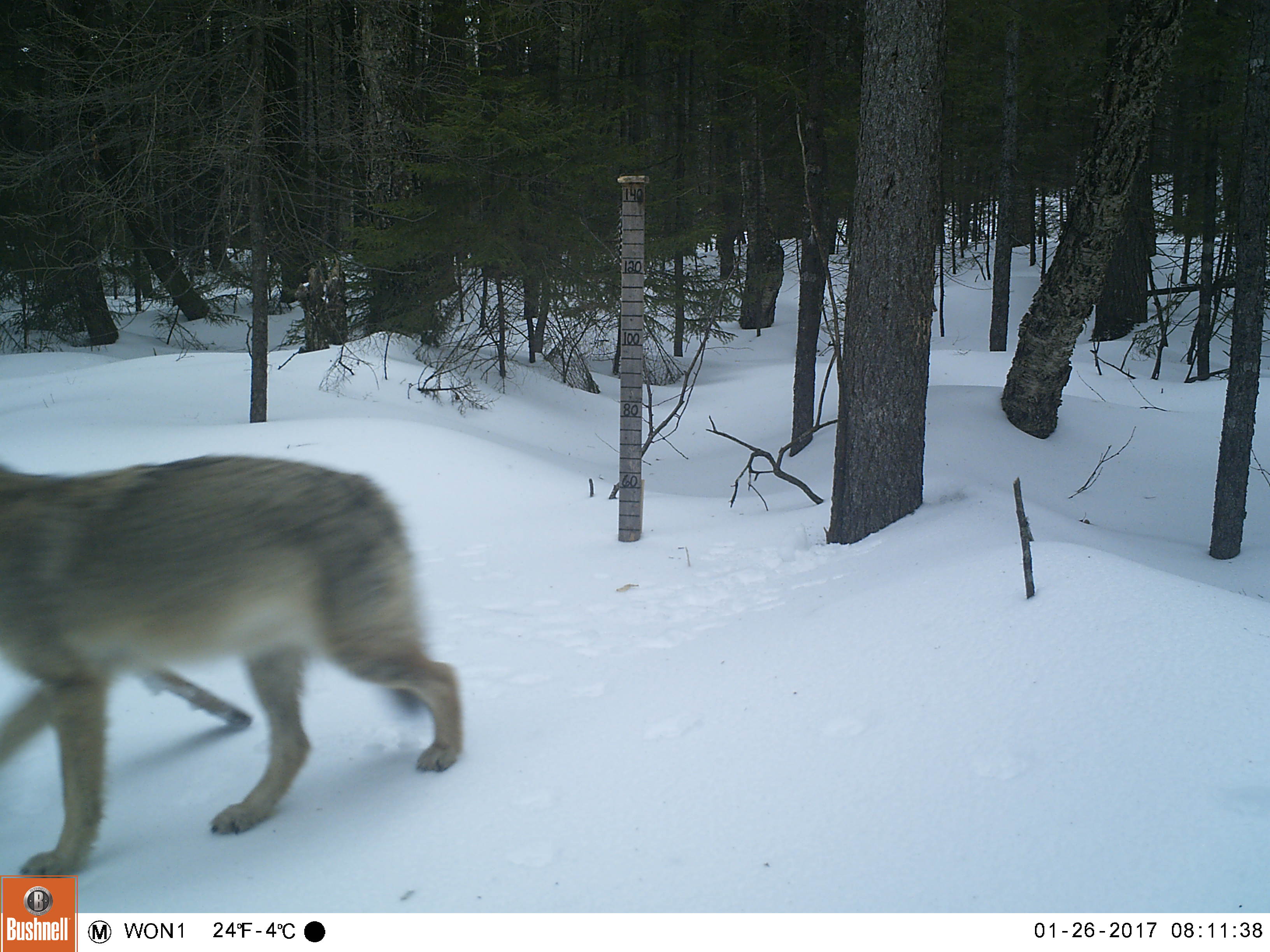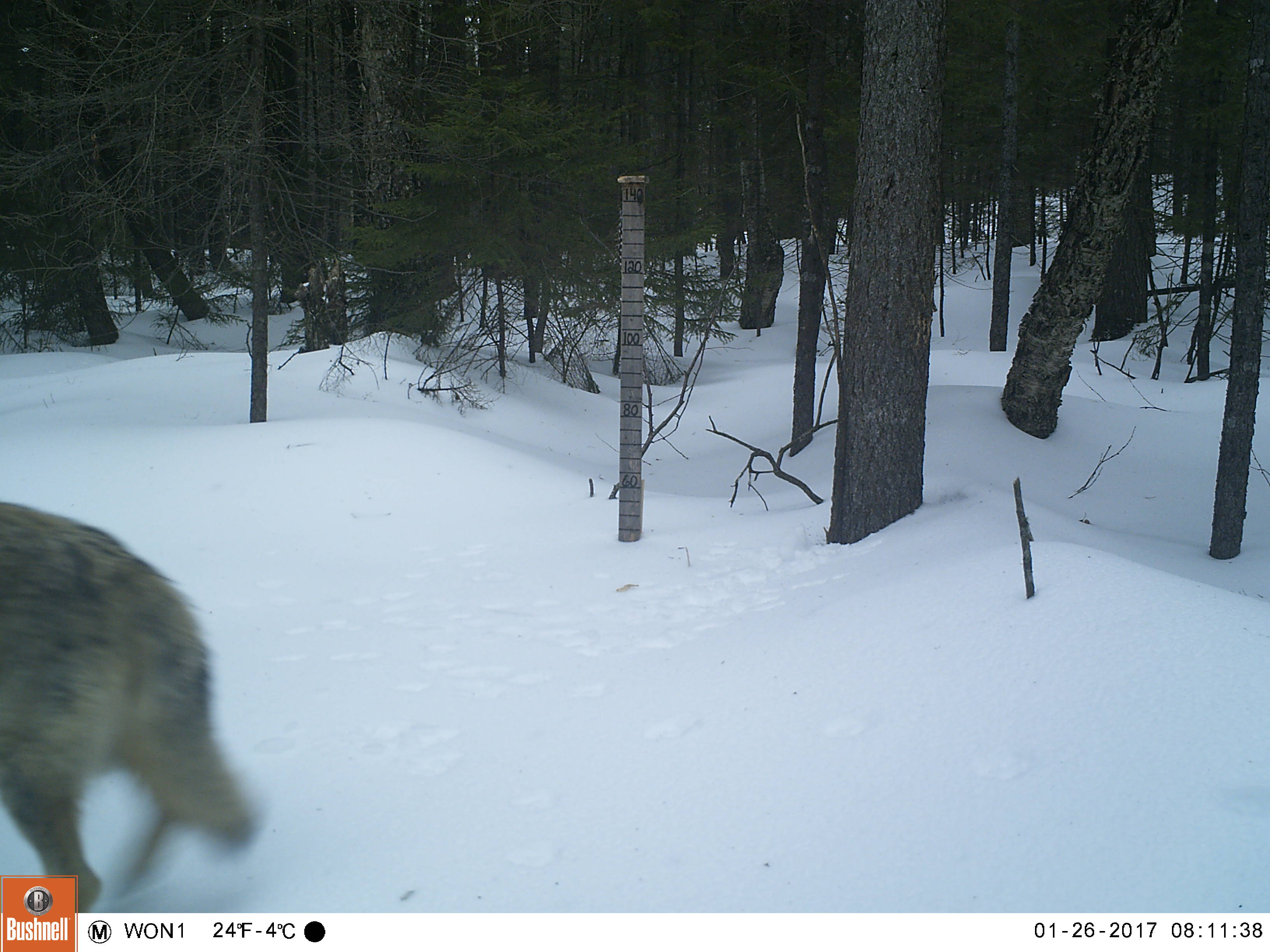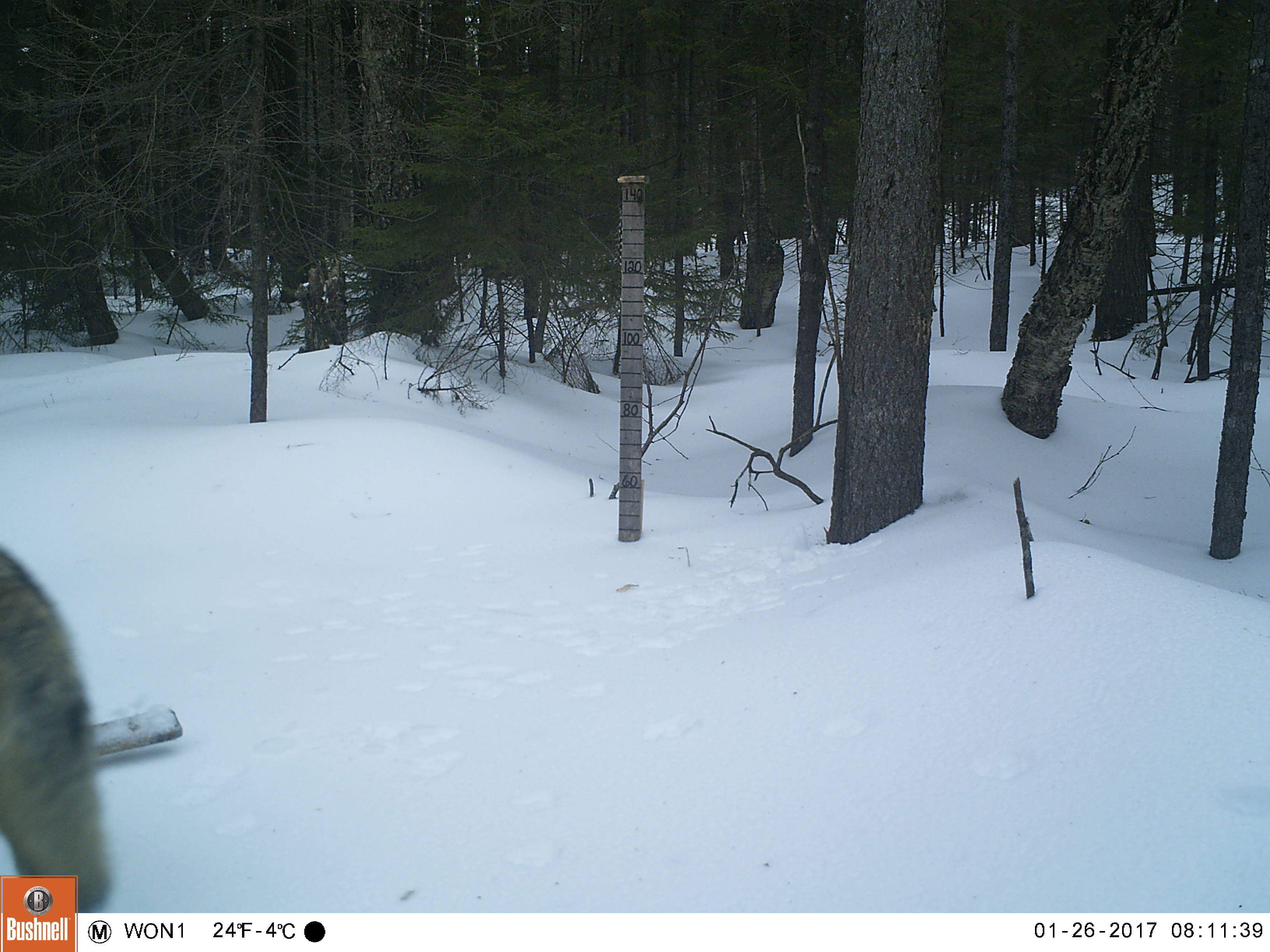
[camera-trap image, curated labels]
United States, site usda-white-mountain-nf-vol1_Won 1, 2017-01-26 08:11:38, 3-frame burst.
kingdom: Animalia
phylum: Chordata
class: Mammalia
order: Carnivora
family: Canidae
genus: Canis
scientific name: Canis latrans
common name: coyote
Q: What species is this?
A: Coyote (Canis latrans).